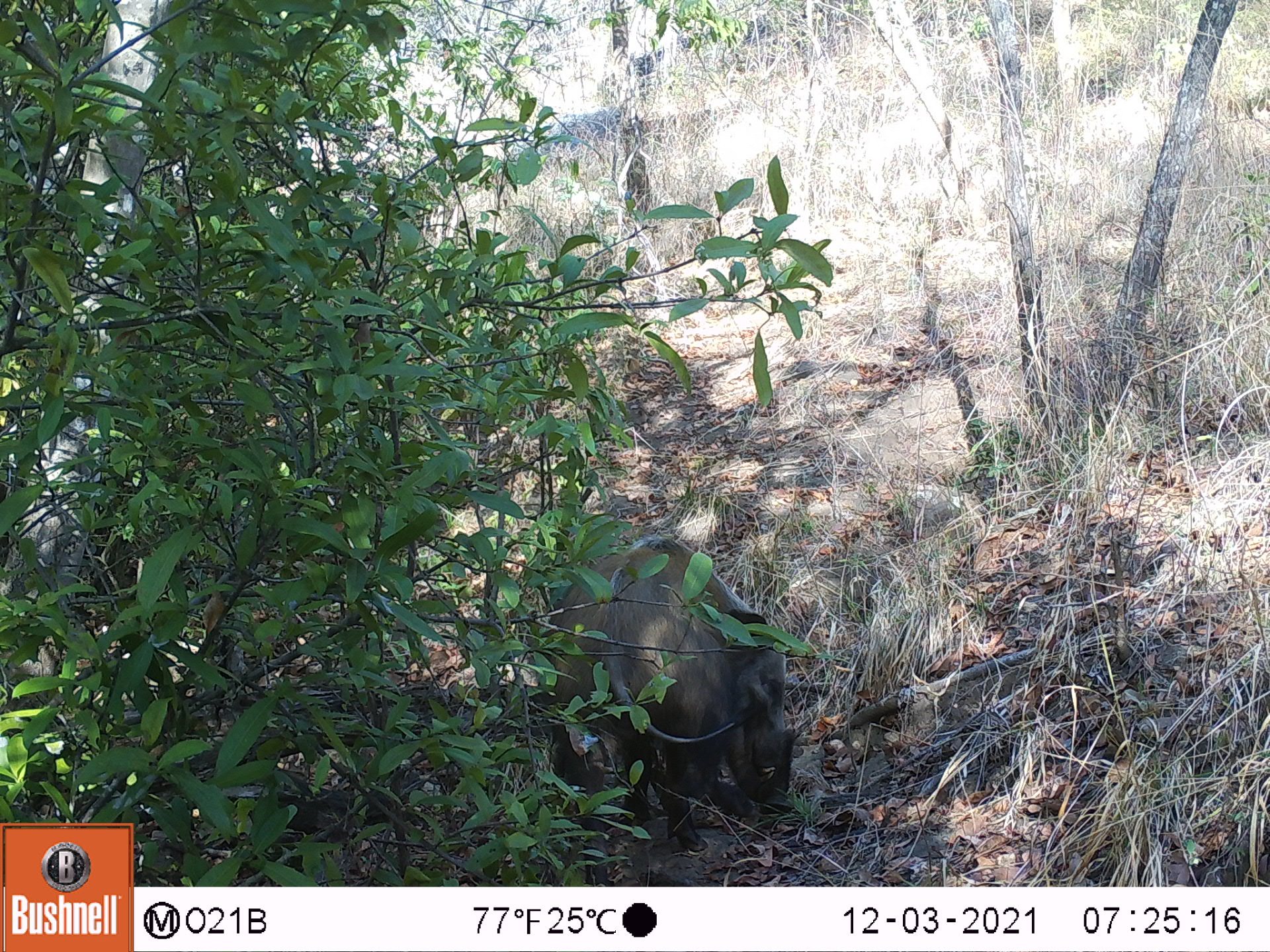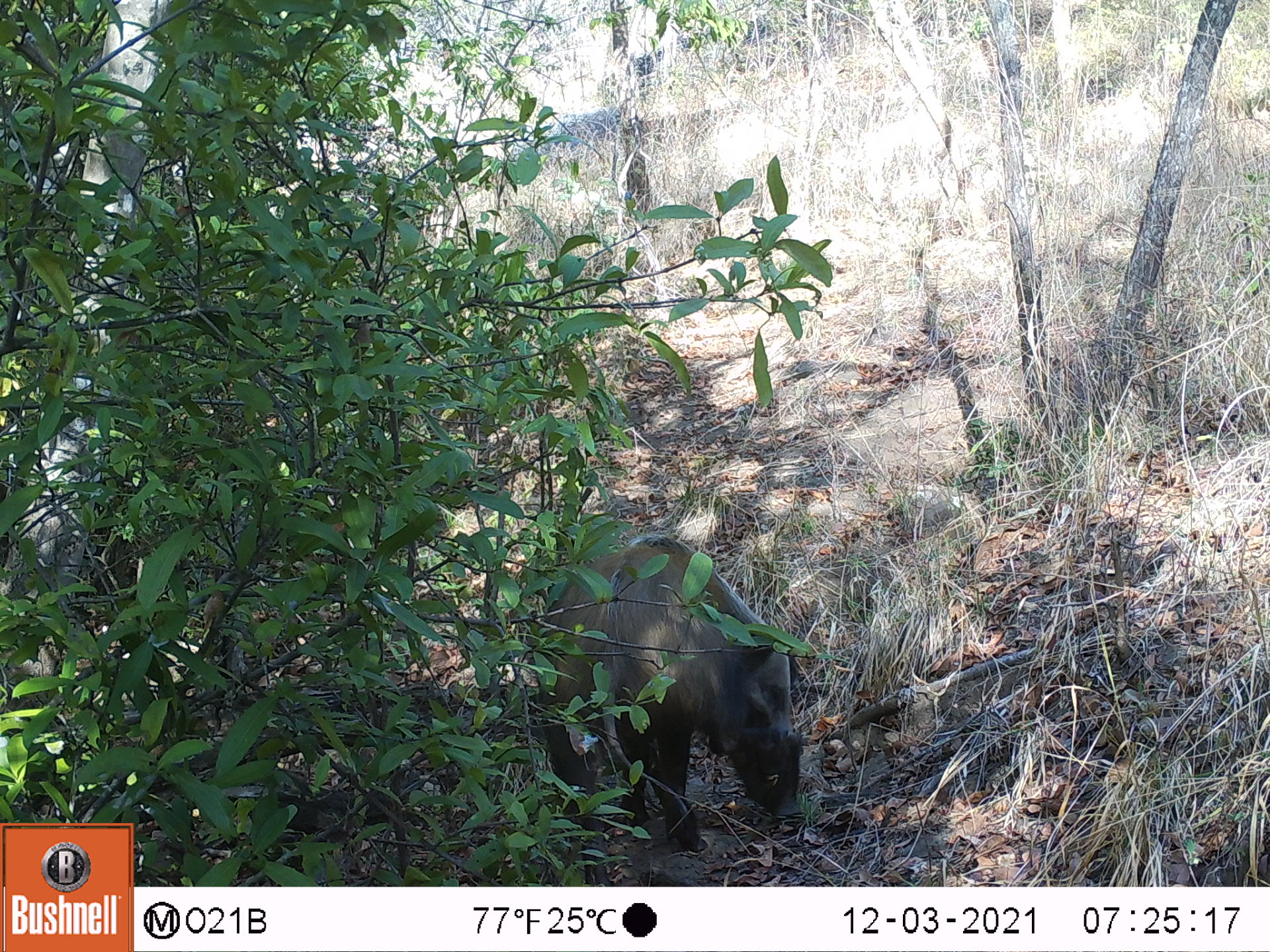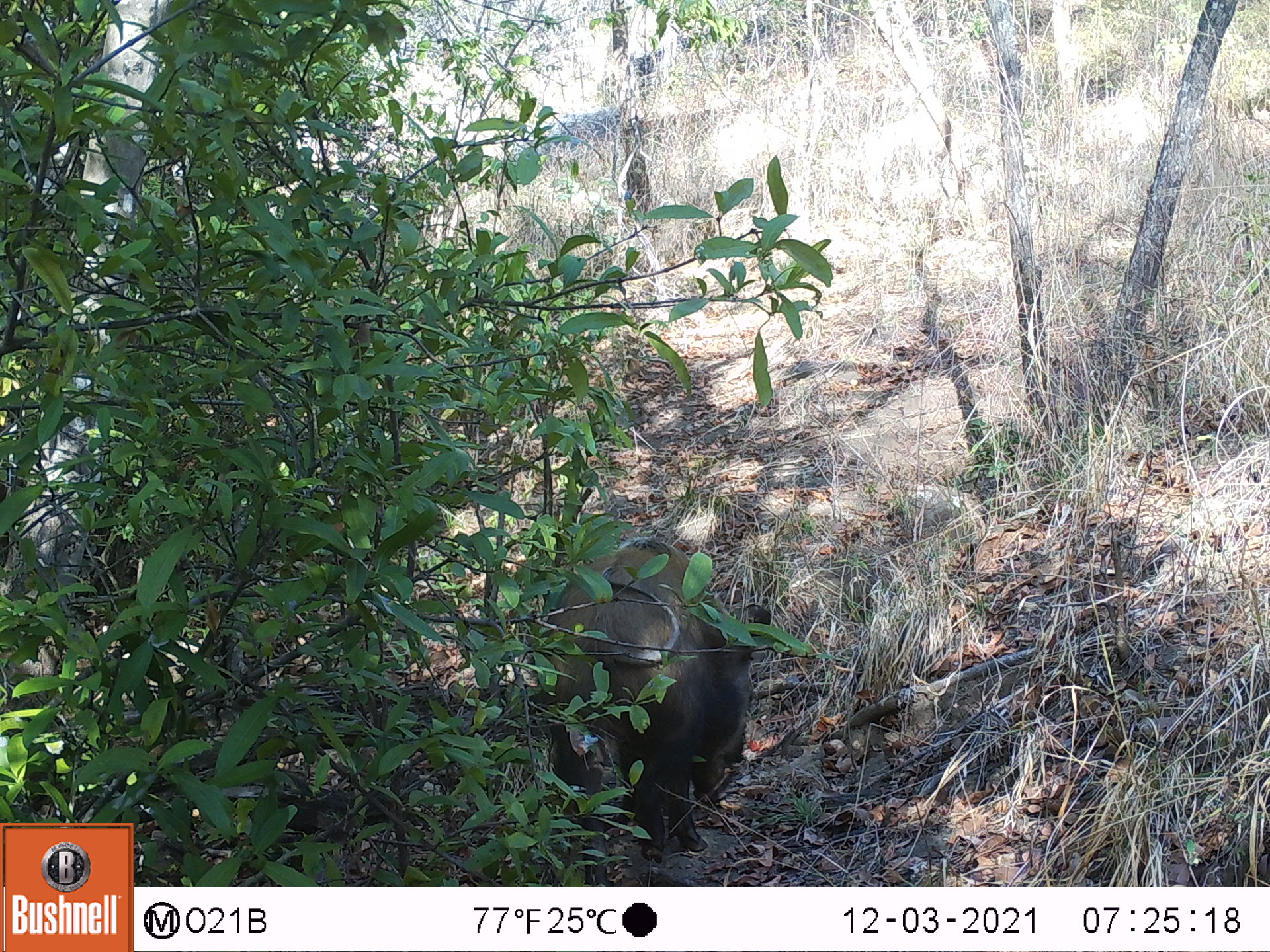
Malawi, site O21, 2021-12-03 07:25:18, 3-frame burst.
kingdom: Animalia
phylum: Chordata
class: Mammalia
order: Artiodactyla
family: Suidae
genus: Potamochoerus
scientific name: Potamochoerus larvatus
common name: bushpig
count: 1